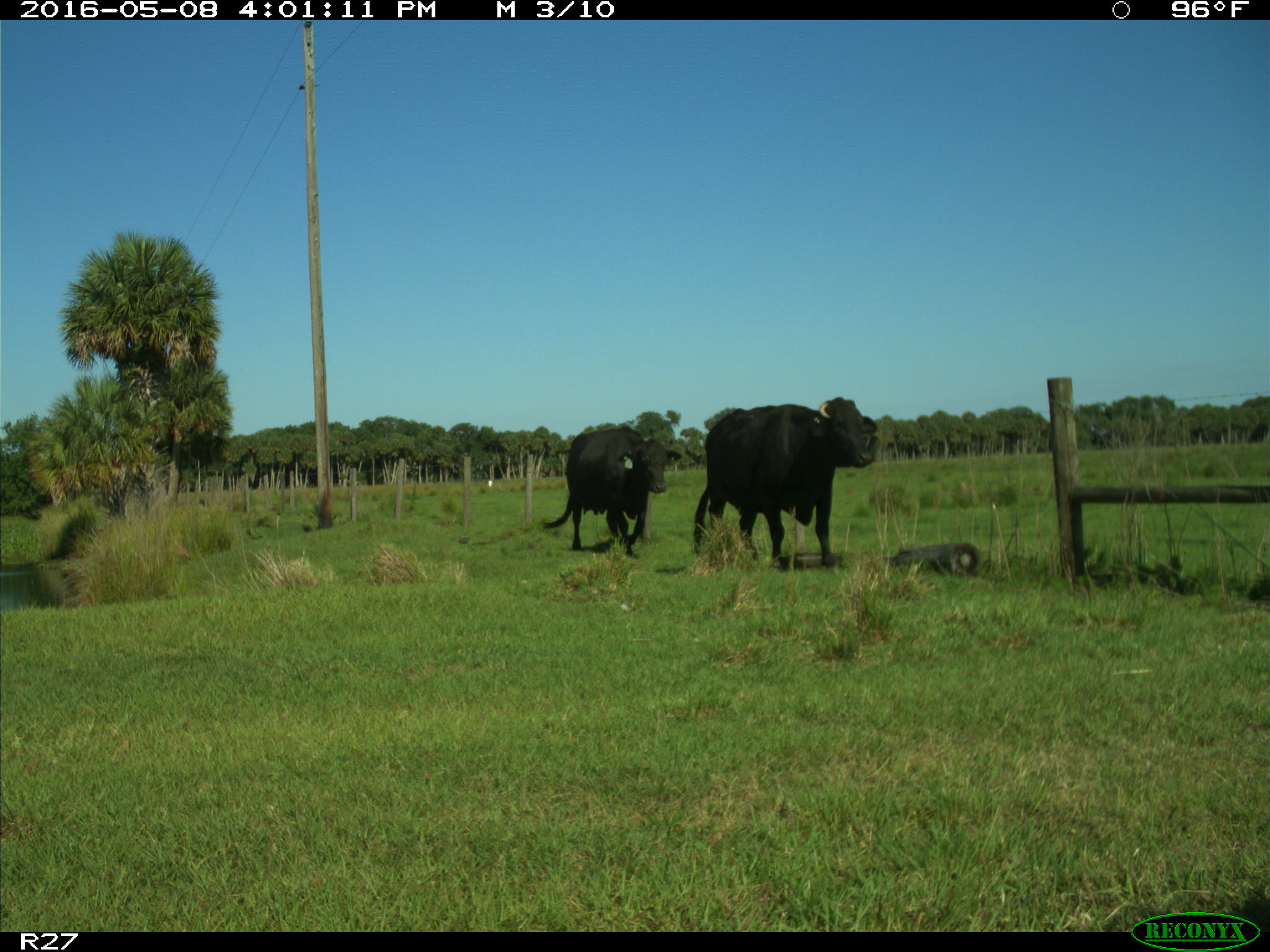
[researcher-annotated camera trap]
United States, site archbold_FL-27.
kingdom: Animalia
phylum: Chordata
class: Mammalia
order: Artiodactyla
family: Bovidae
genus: Bos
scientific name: Bos taurus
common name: domestic cow